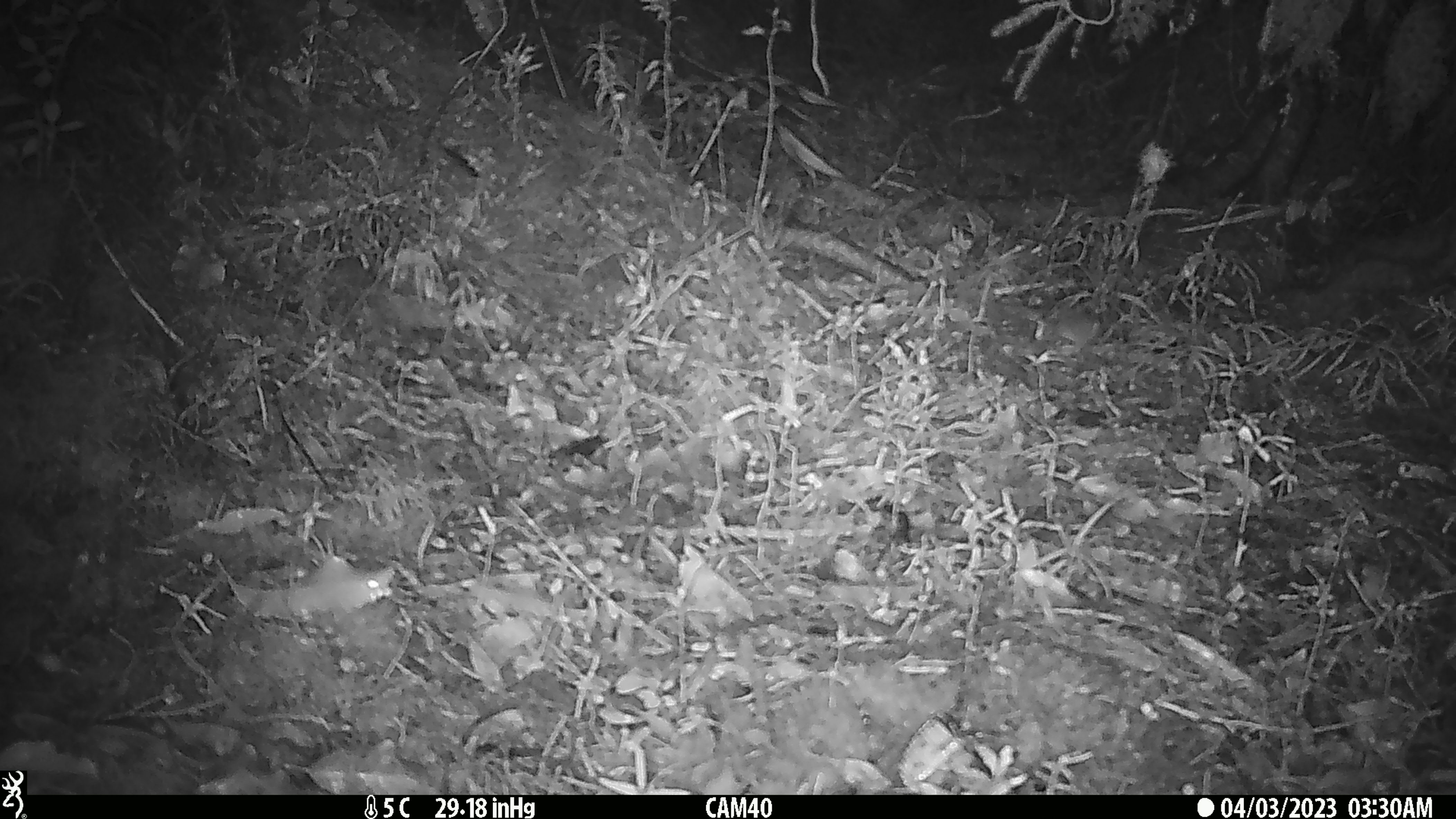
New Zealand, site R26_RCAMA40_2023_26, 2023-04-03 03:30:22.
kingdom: Animalia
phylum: Chordata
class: Mammalia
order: Rodentia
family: Muridae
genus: Mus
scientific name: Mus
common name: mouse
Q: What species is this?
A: Mouse (Mus).